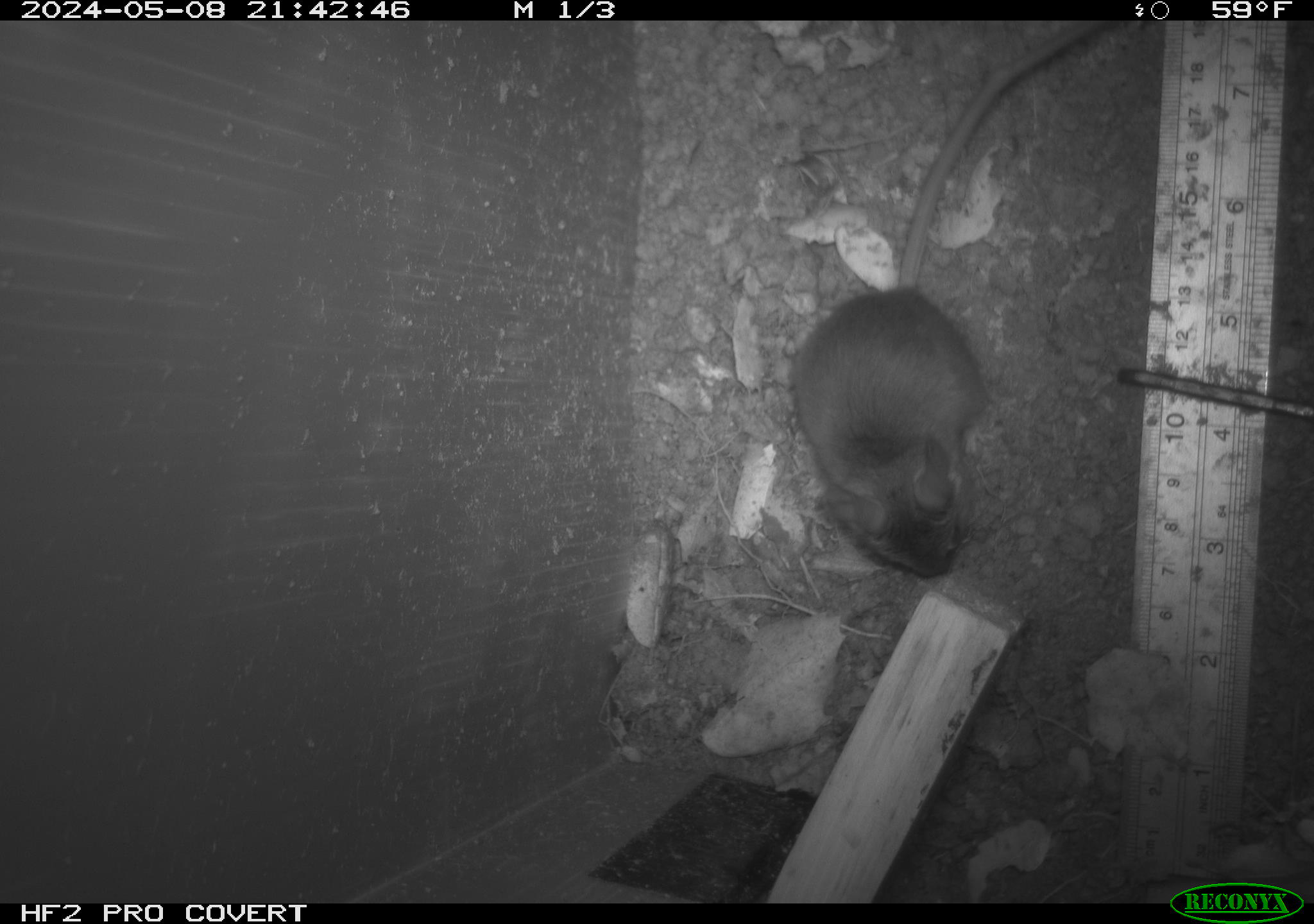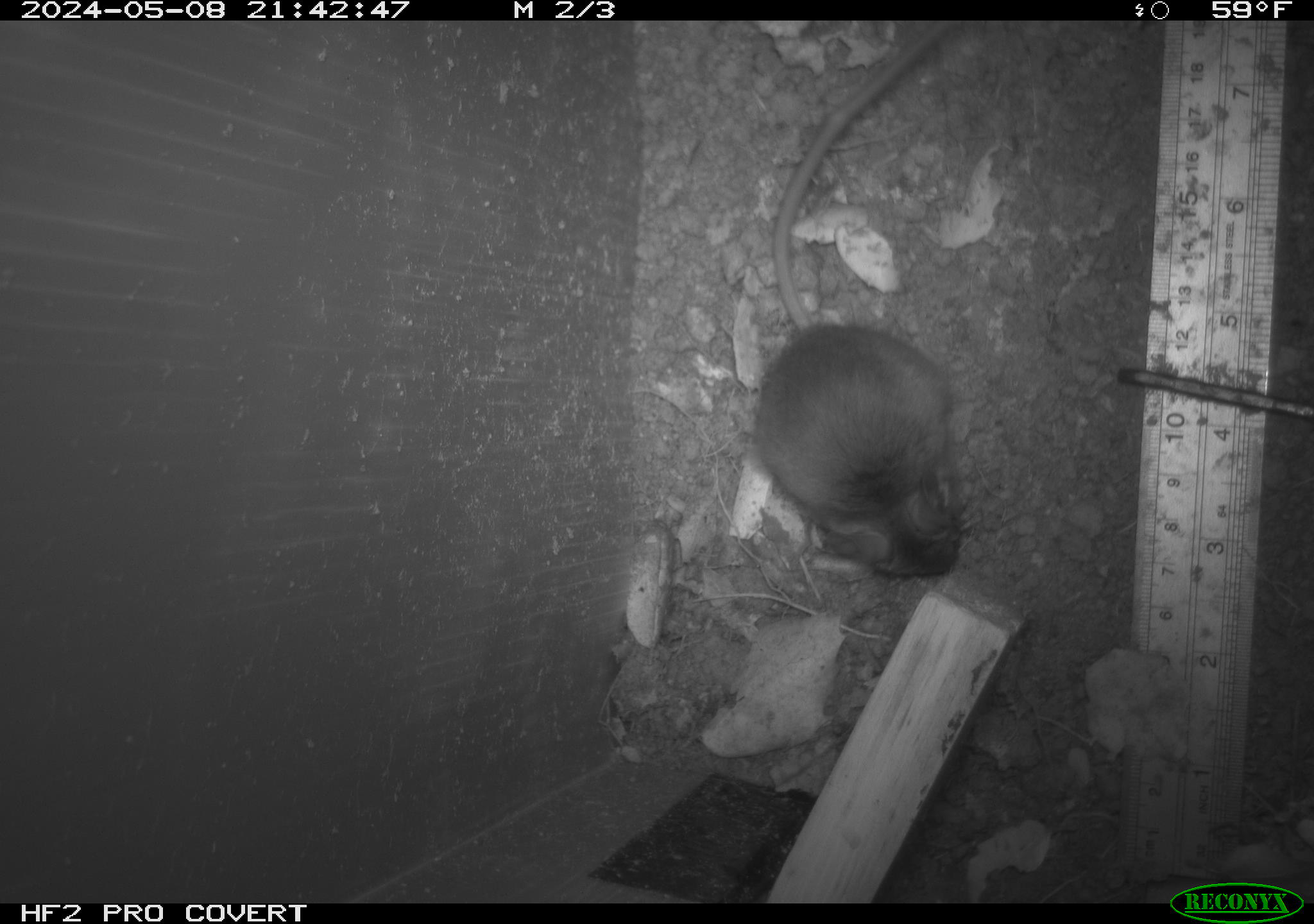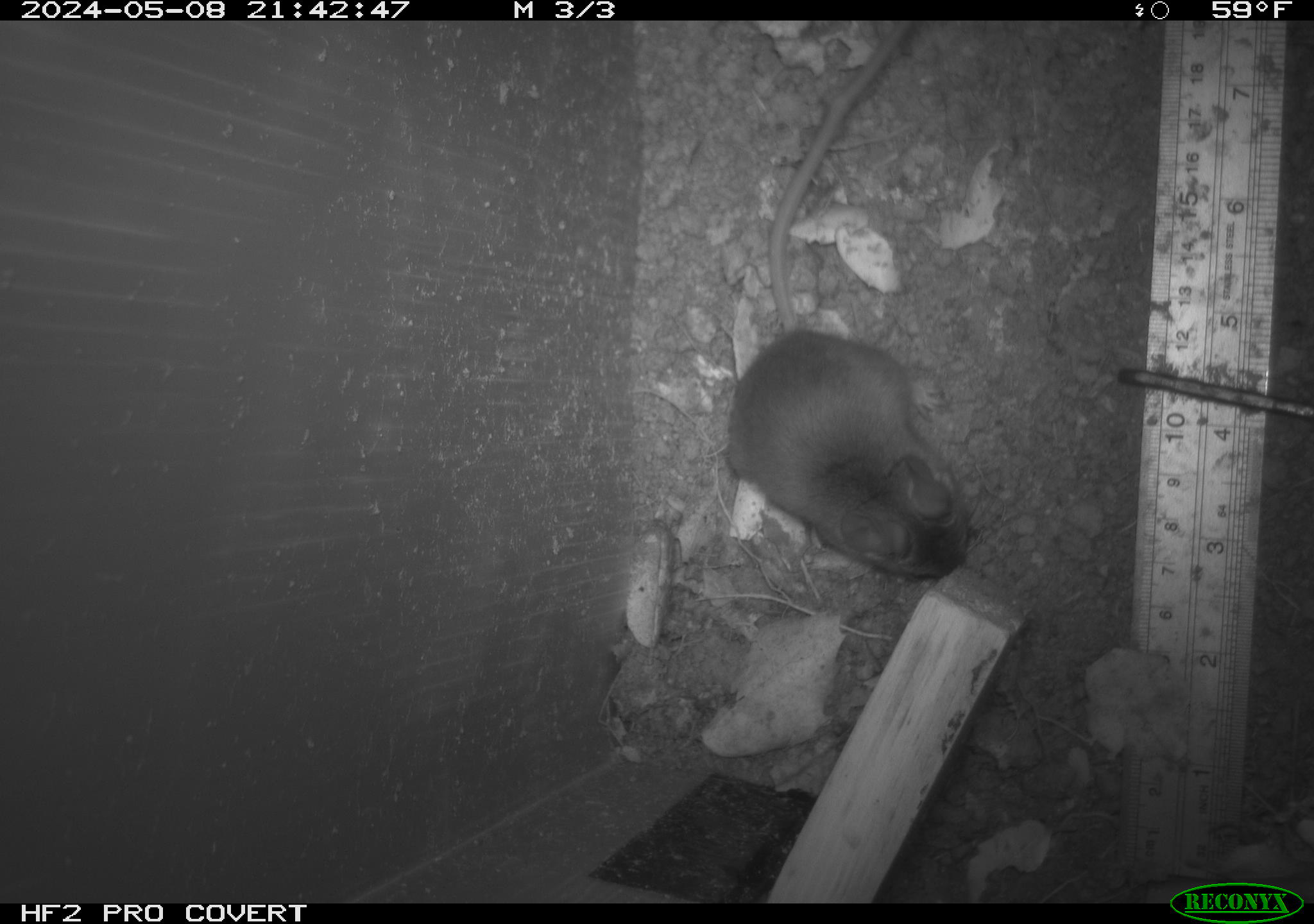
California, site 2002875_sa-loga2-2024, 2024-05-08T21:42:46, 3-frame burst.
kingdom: Animalia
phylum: Chordata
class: Mammalia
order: Rodentia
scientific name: Rodentia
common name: rodent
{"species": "rodent (Rodentia)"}